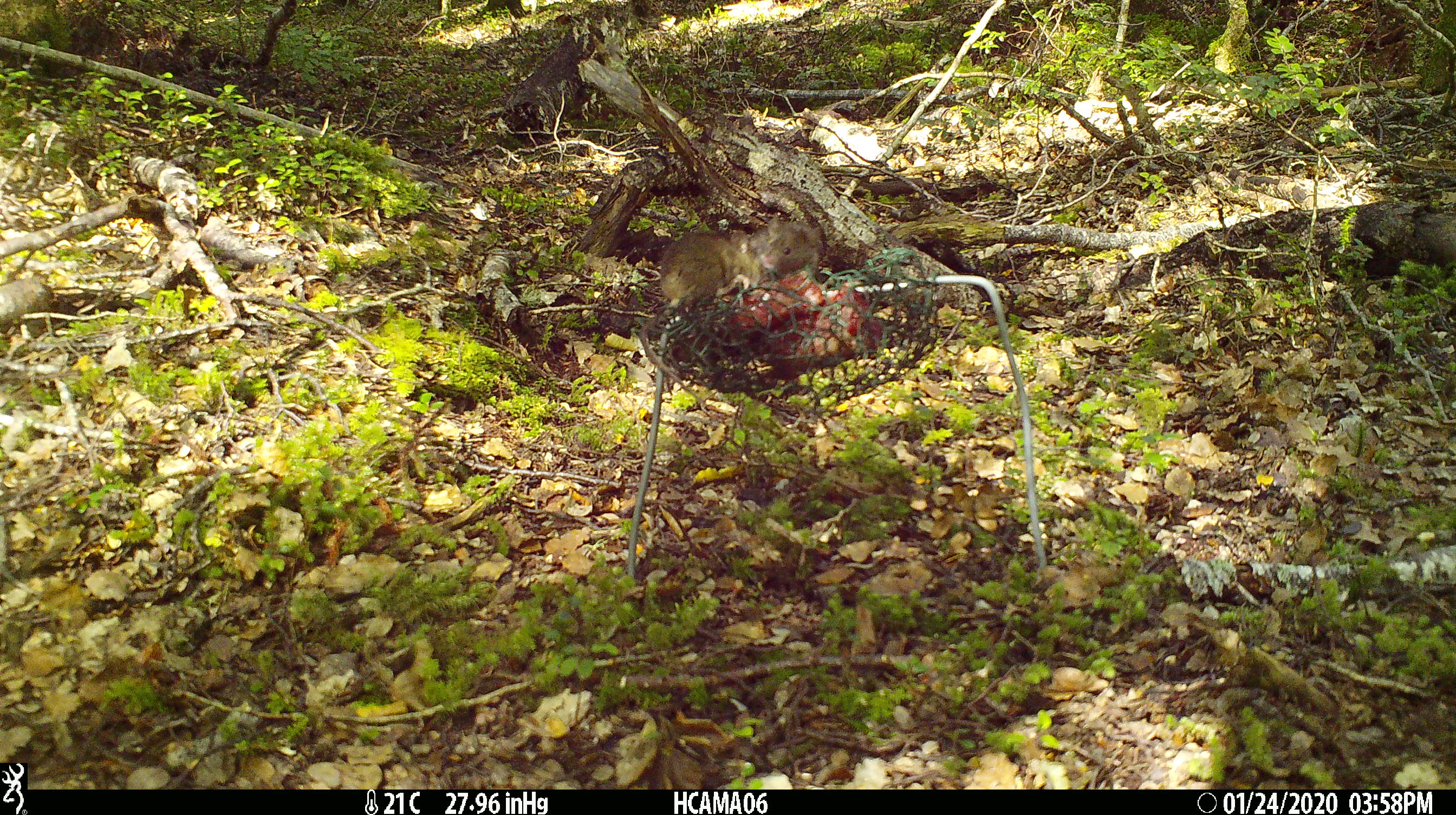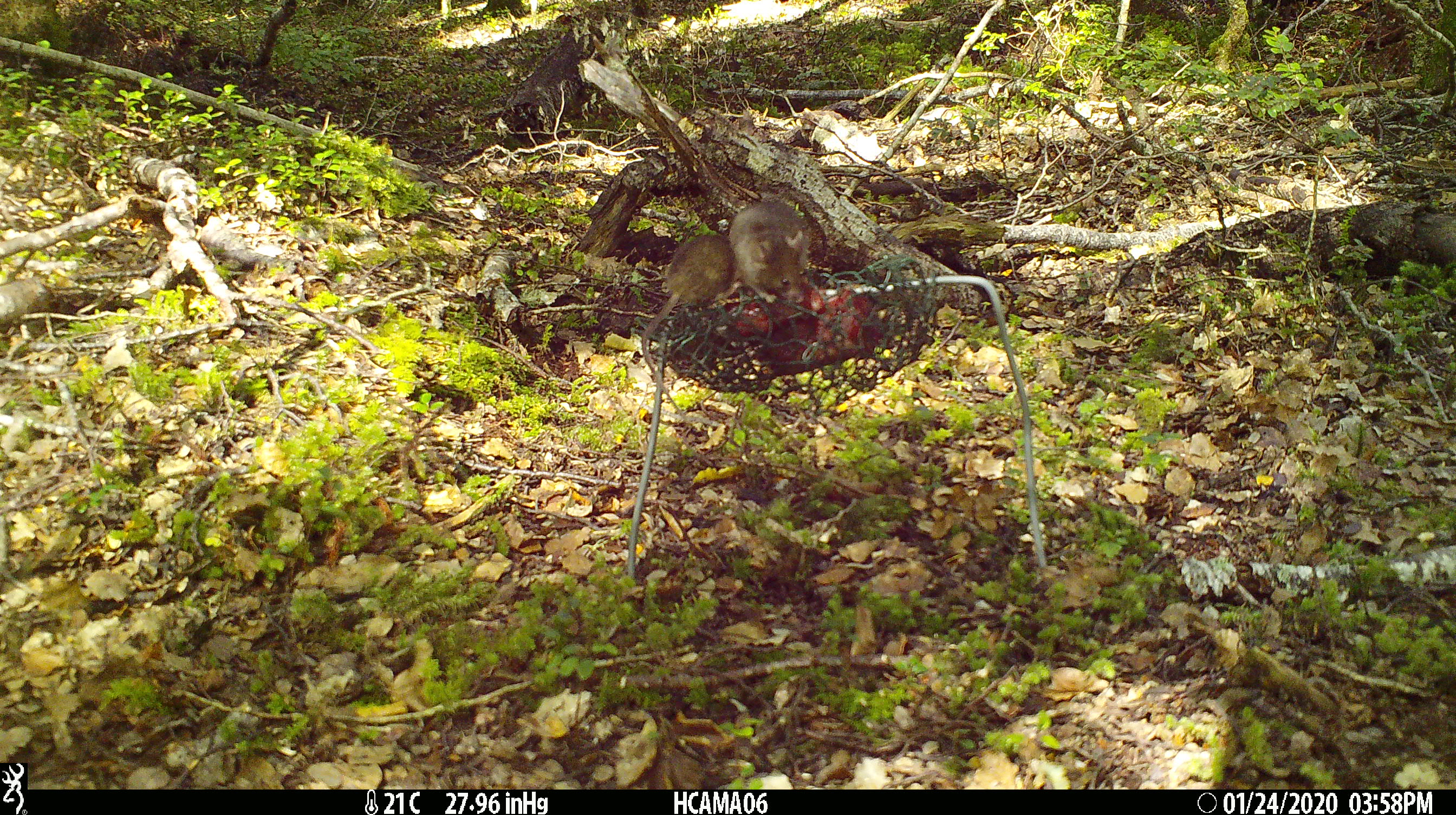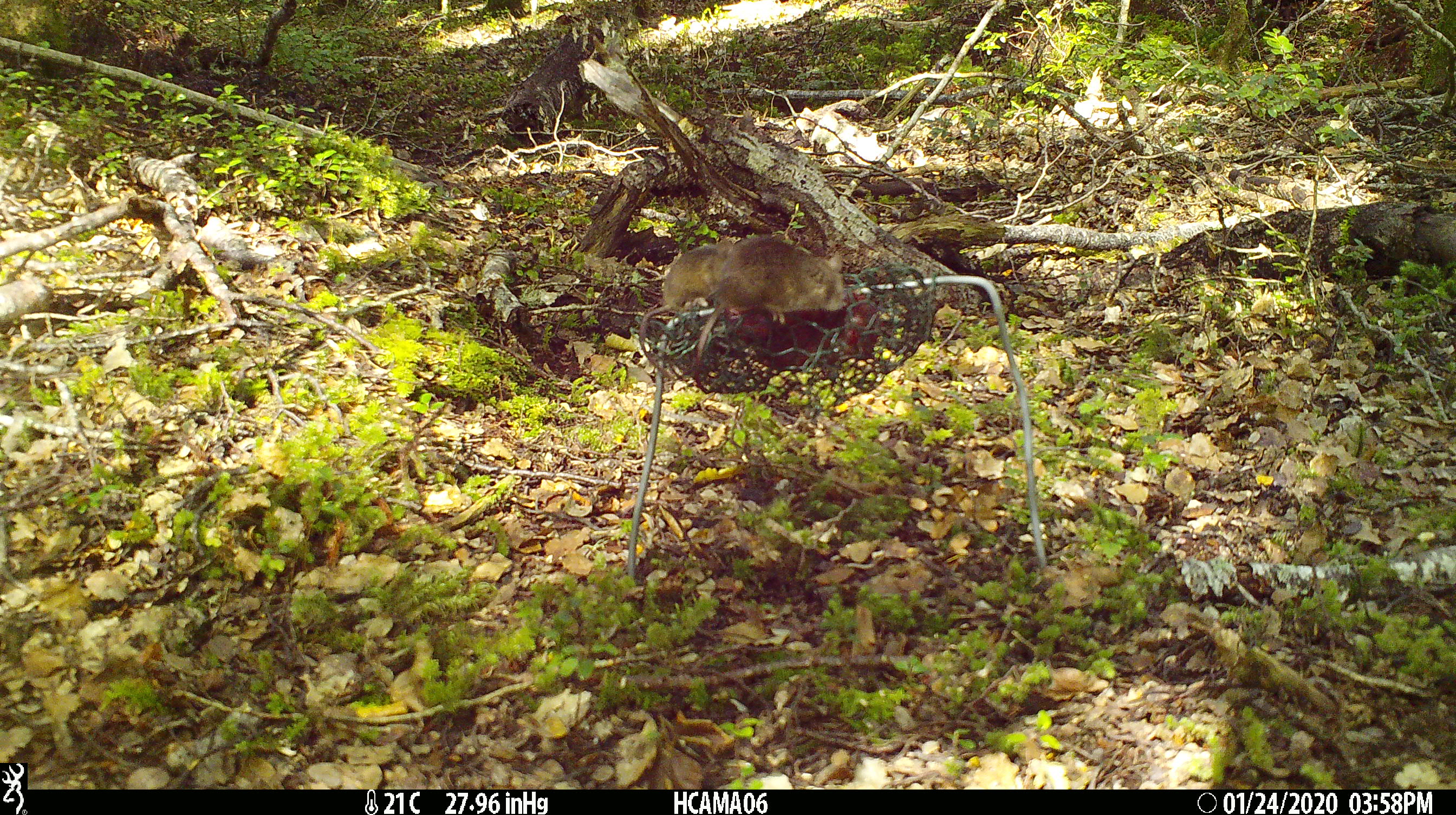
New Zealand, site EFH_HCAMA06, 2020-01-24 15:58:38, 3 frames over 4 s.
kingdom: Animalia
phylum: Chordata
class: Mammalia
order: Rodentia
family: Muridae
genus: Mus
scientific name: Mus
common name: mouse